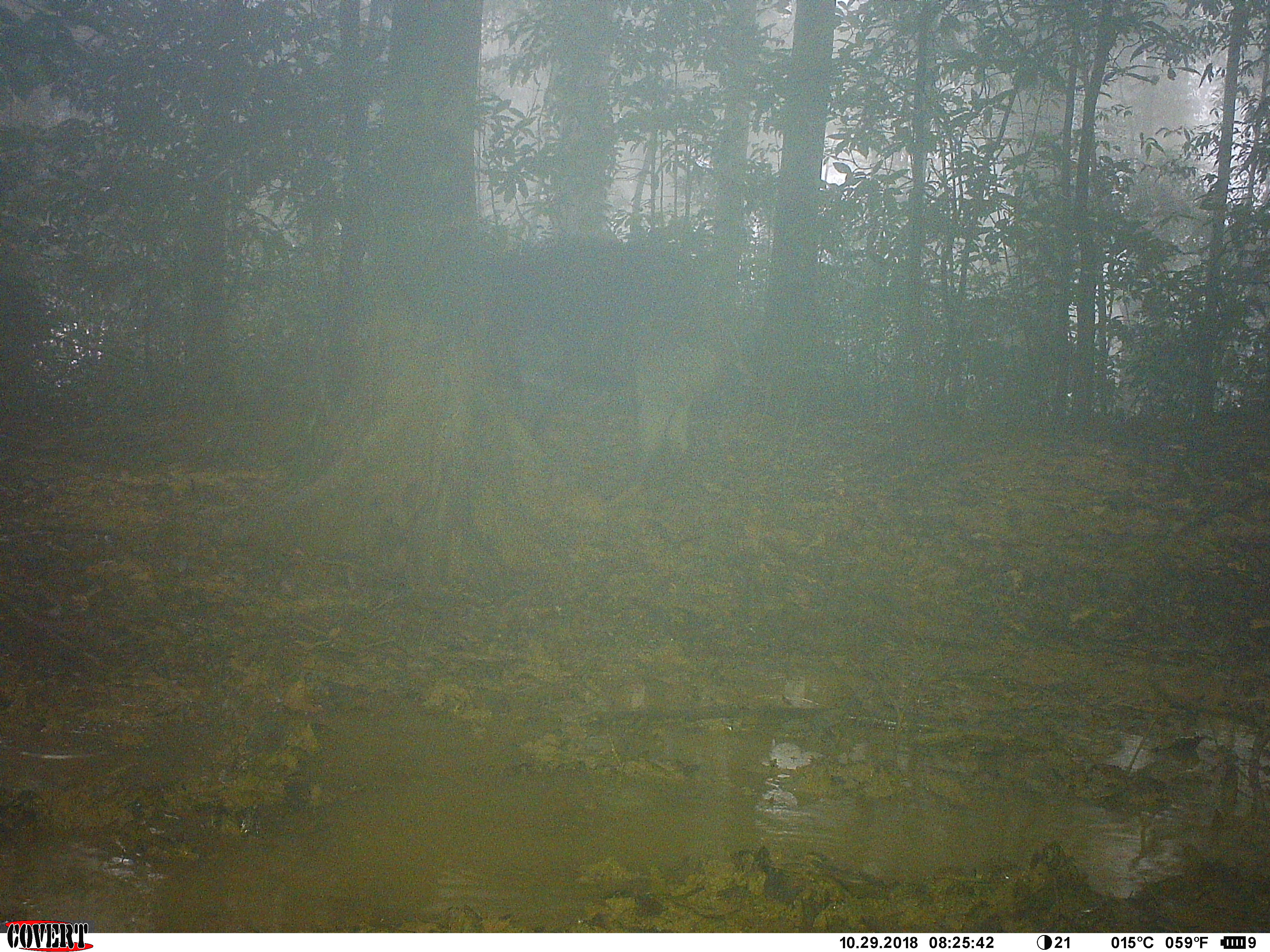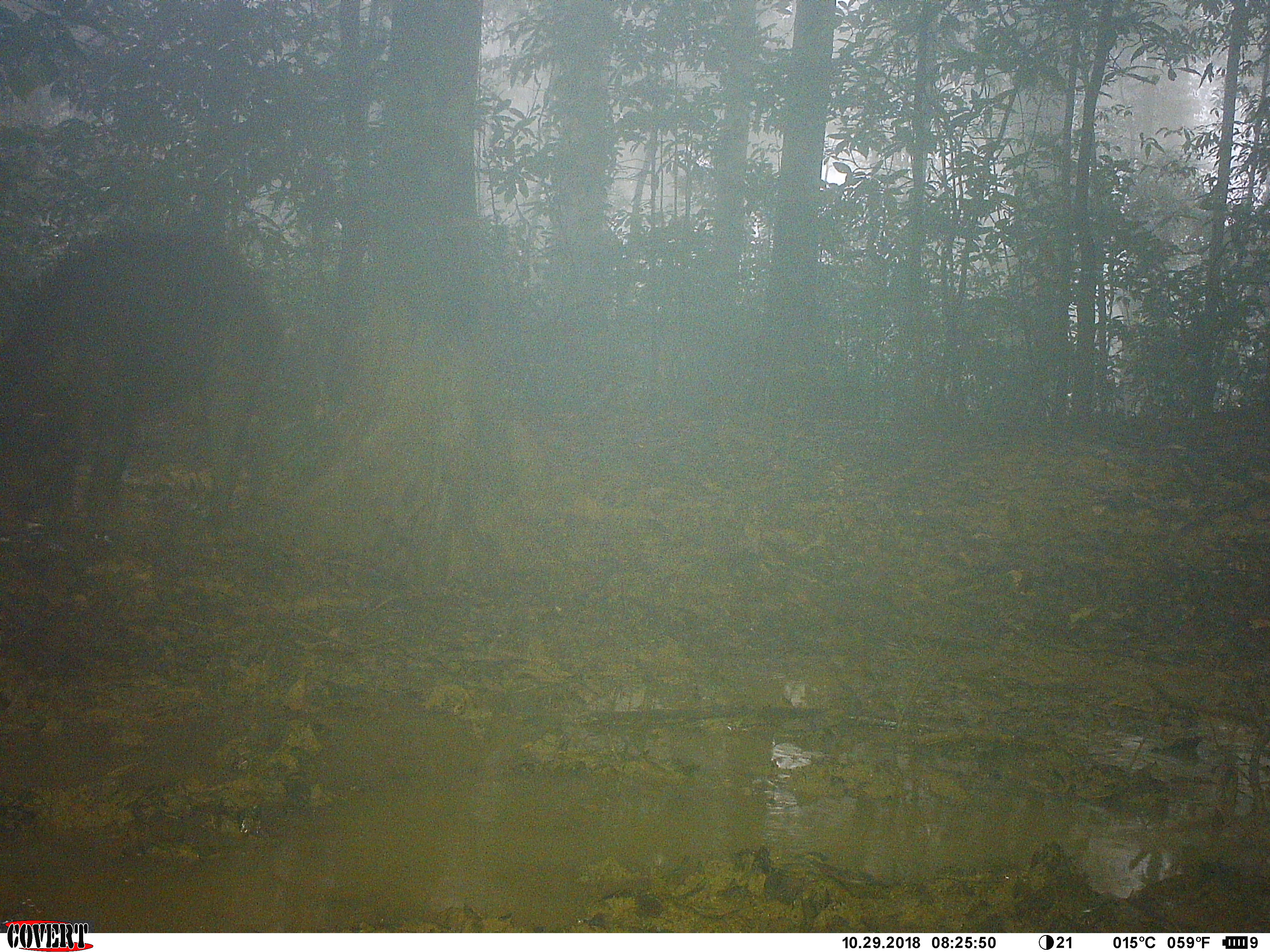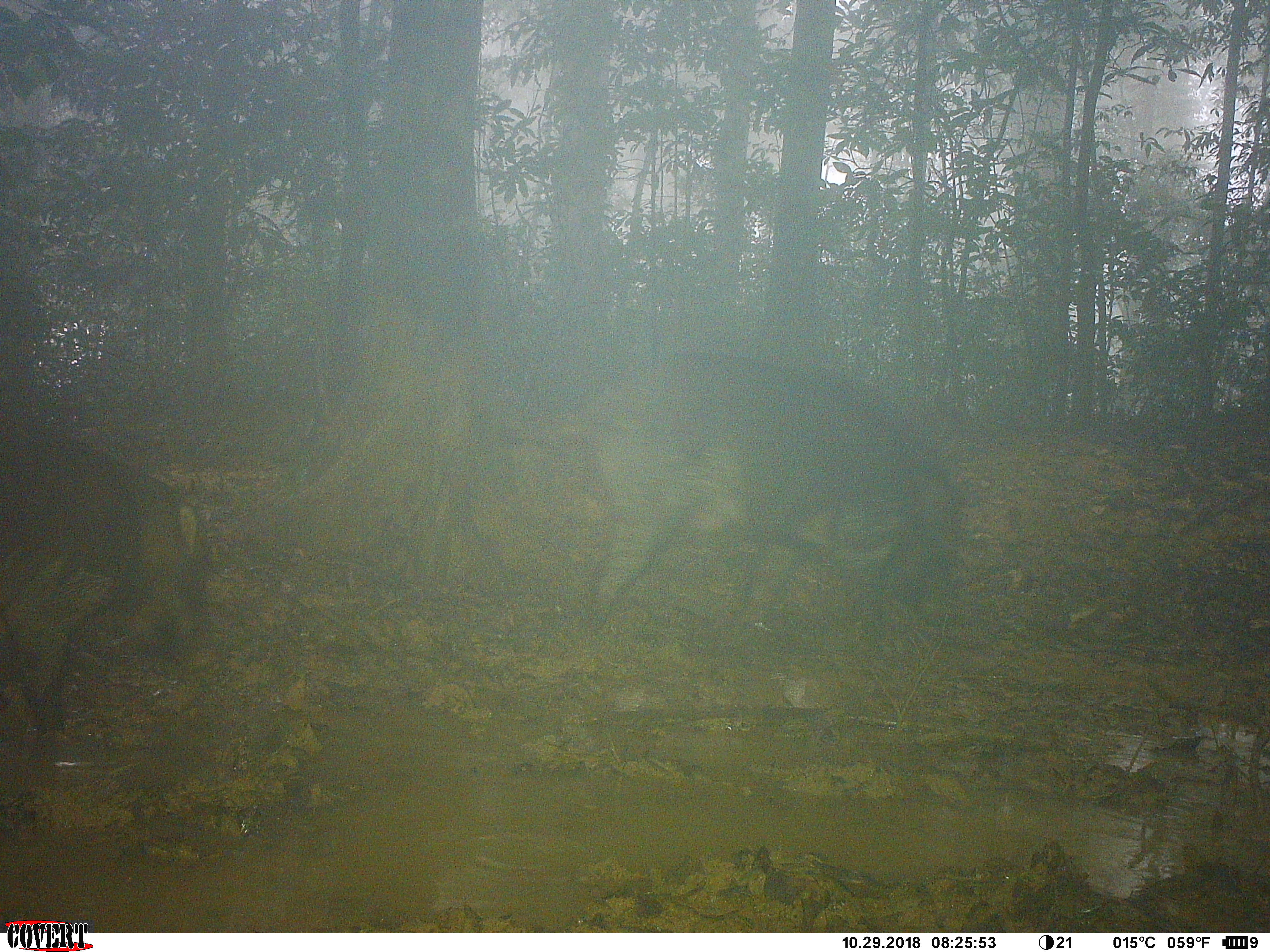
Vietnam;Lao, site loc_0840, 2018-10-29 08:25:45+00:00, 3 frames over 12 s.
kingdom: Animalia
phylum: Chordata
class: Mammalia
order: Artiodactyla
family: Suidae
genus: Sus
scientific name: Sus scrofa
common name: eurasian wild pig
Eurasian wild pig (Sus scrofa). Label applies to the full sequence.